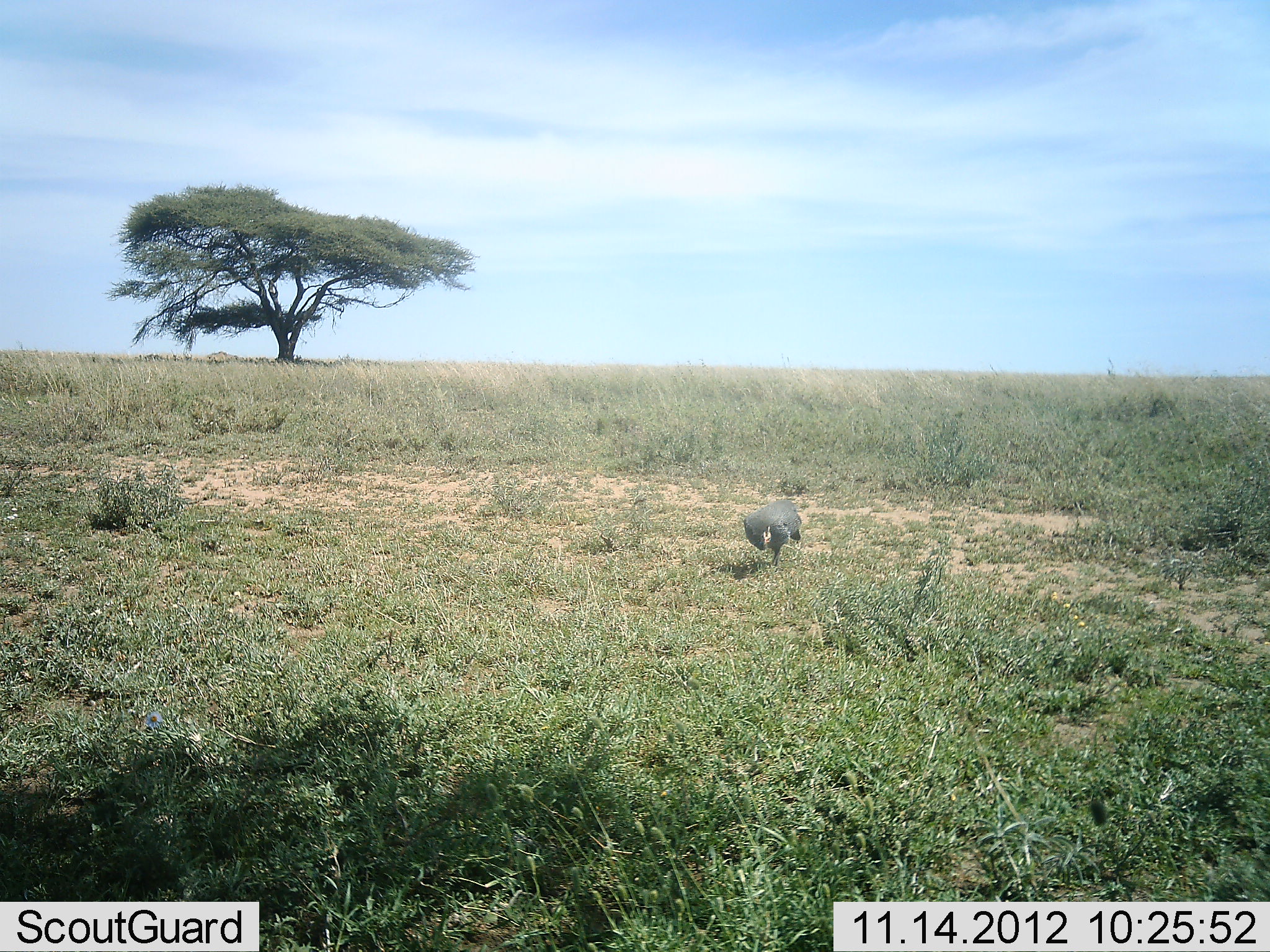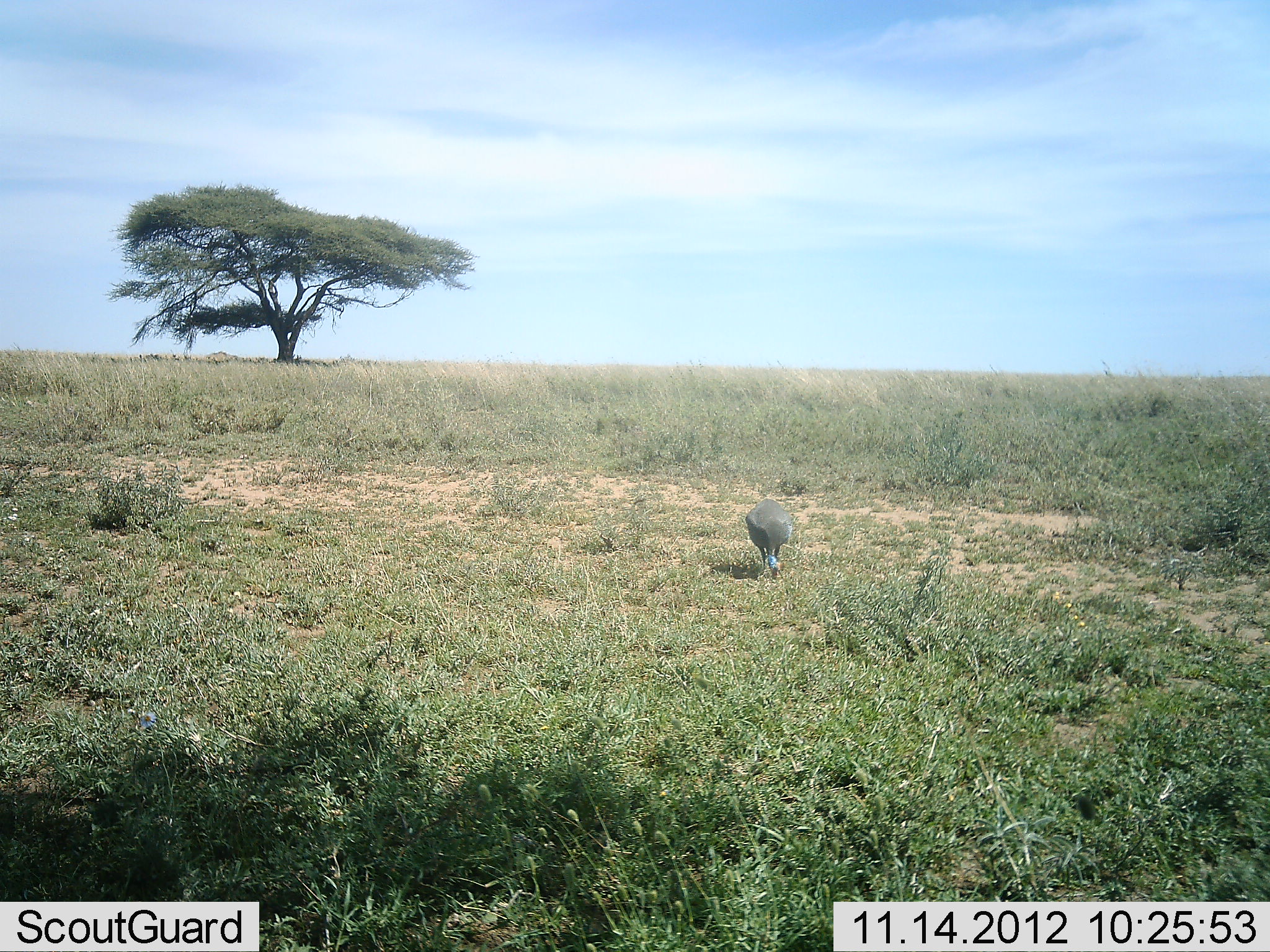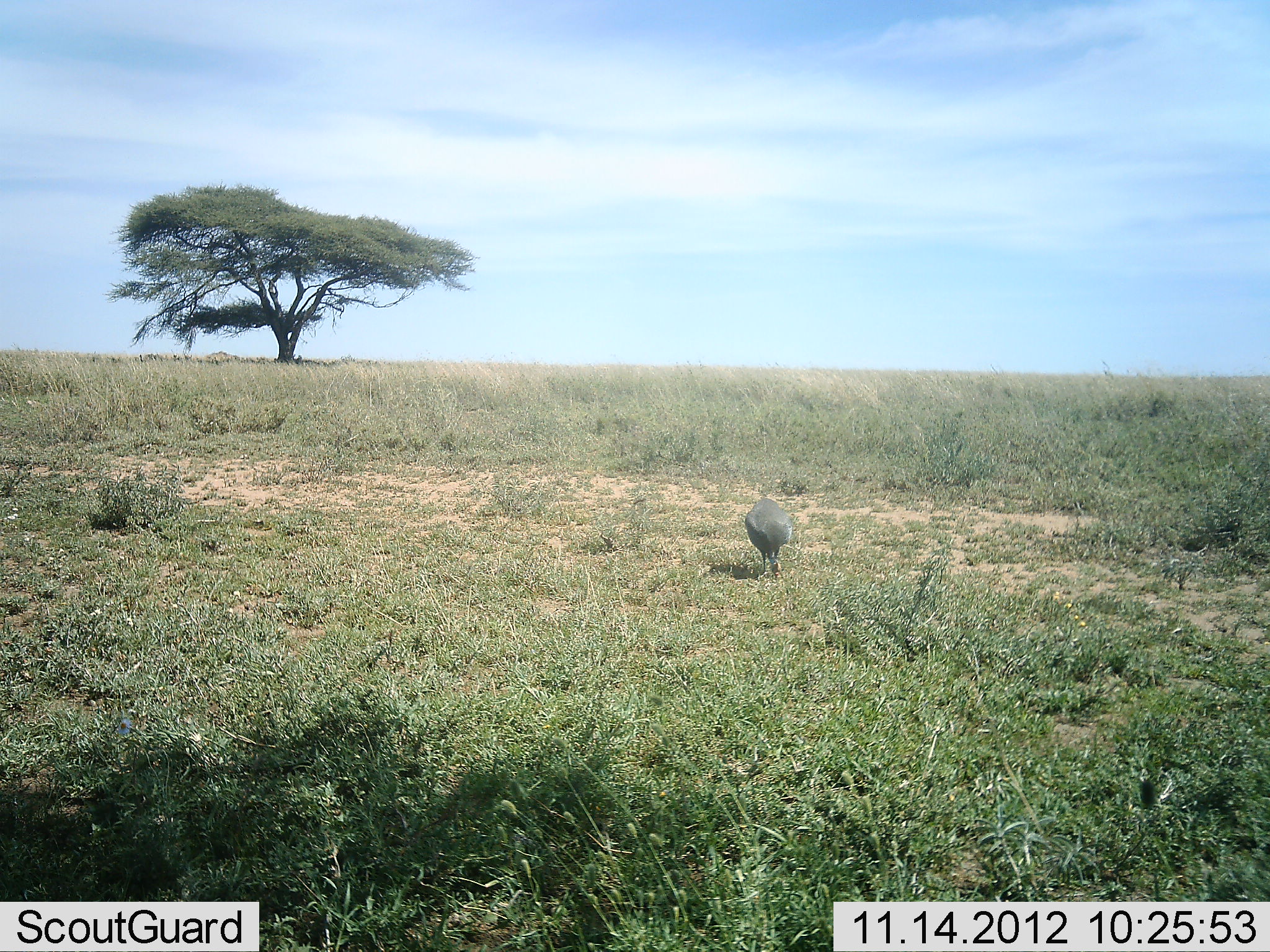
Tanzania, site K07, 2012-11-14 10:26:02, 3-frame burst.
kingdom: Animalia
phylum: Chordata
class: Aves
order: Galliformes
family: Numididae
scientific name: Numididae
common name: guinea fowl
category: guineafowl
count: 1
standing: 10%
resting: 0%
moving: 0%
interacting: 0%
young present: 0%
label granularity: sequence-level